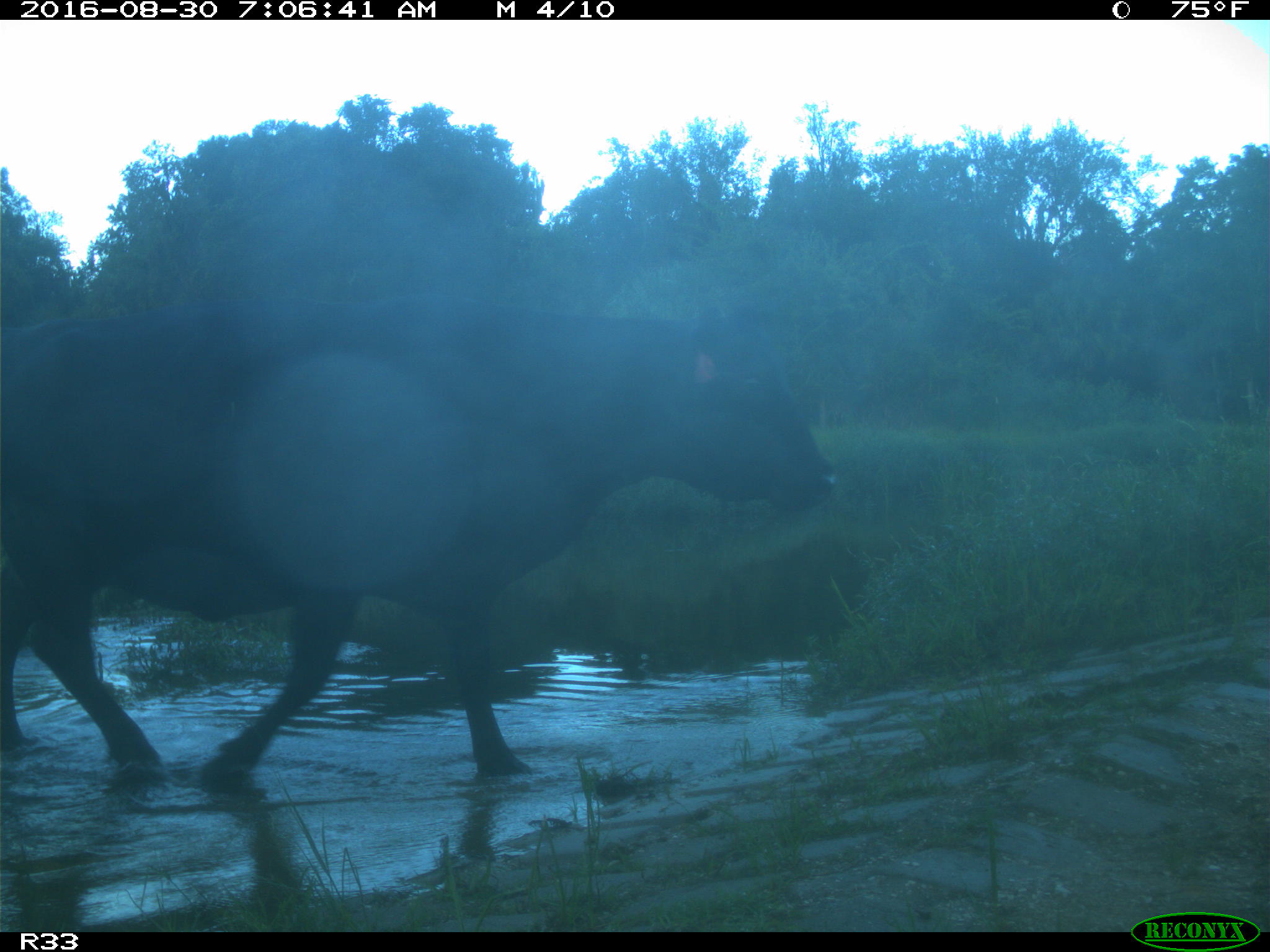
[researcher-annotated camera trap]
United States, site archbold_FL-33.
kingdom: Animalia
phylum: Chordata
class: Mammalia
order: Artiodactyla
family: Bovidae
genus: Bos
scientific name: Bos taurus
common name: domestic cow